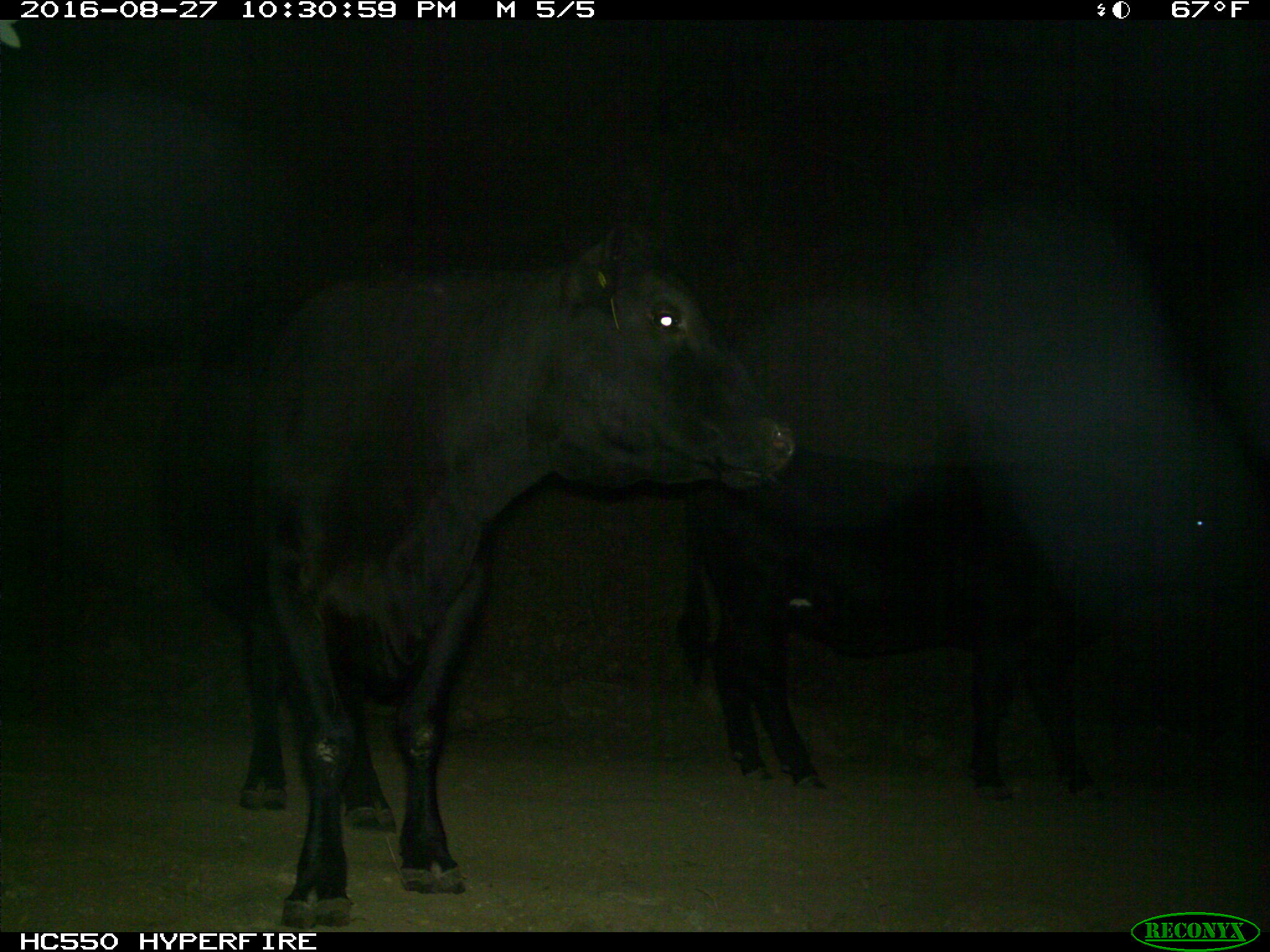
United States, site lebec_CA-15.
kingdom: Animalia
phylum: Chordata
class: Mammalia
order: Artiodactyla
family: Bovidae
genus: Bos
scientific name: Bos taurus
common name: domestic cow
Bos taurus (domestic cow).